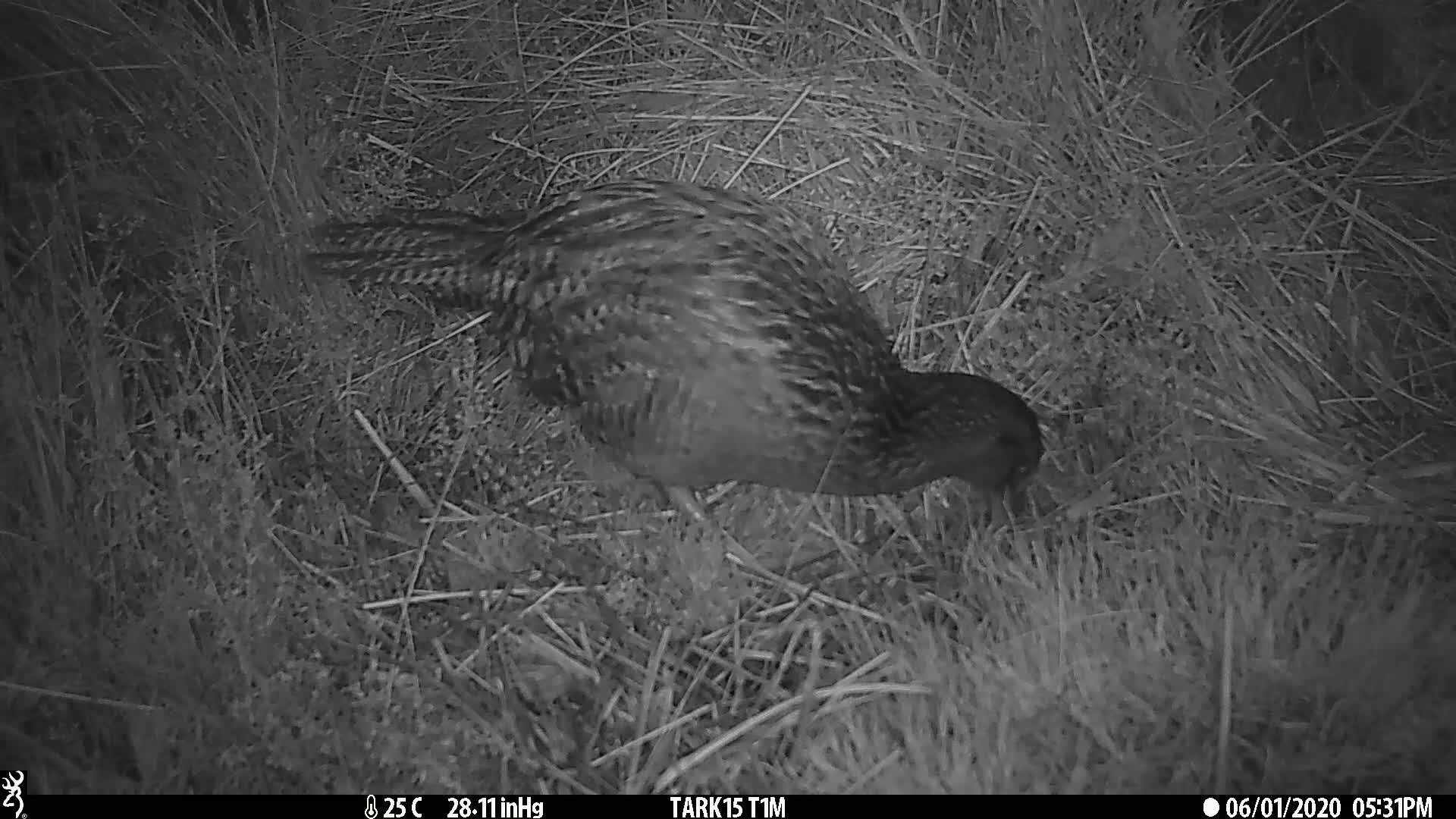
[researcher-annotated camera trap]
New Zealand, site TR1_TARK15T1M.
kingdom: Animalia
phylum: Chordata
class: Aves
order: Gruiformes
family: Rallidae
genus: Gallirallus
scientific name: Gallirallus australis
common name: weka